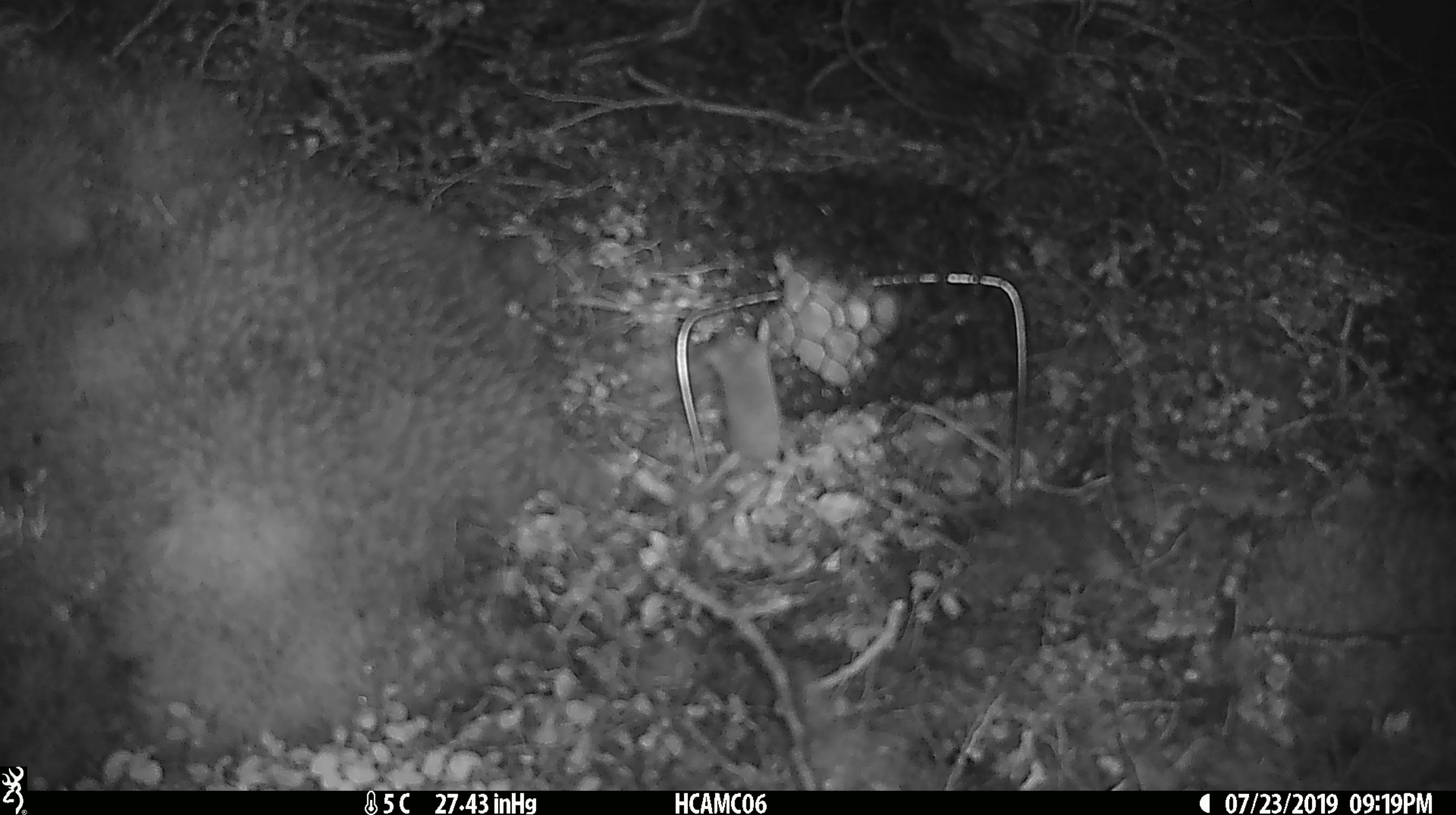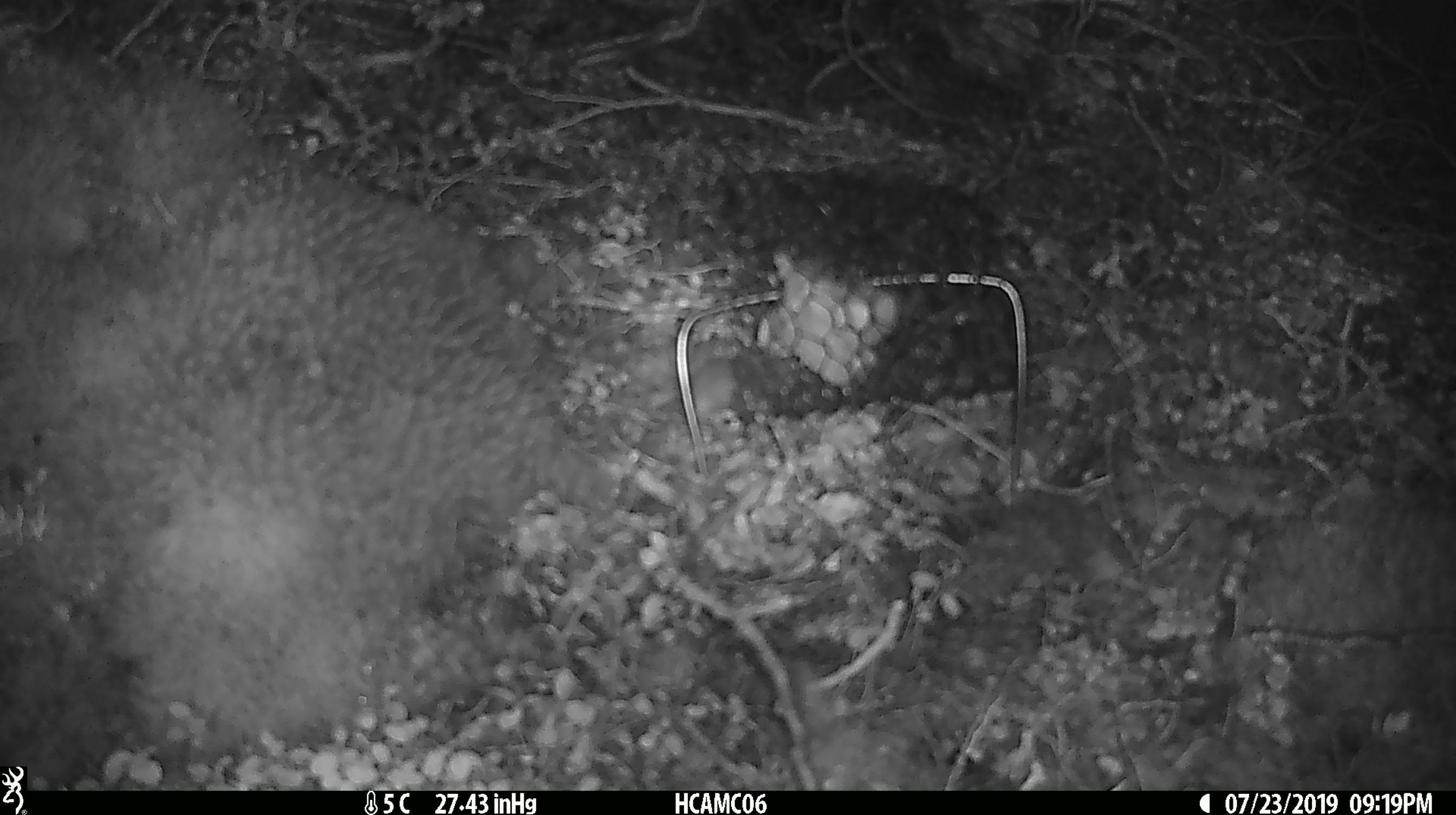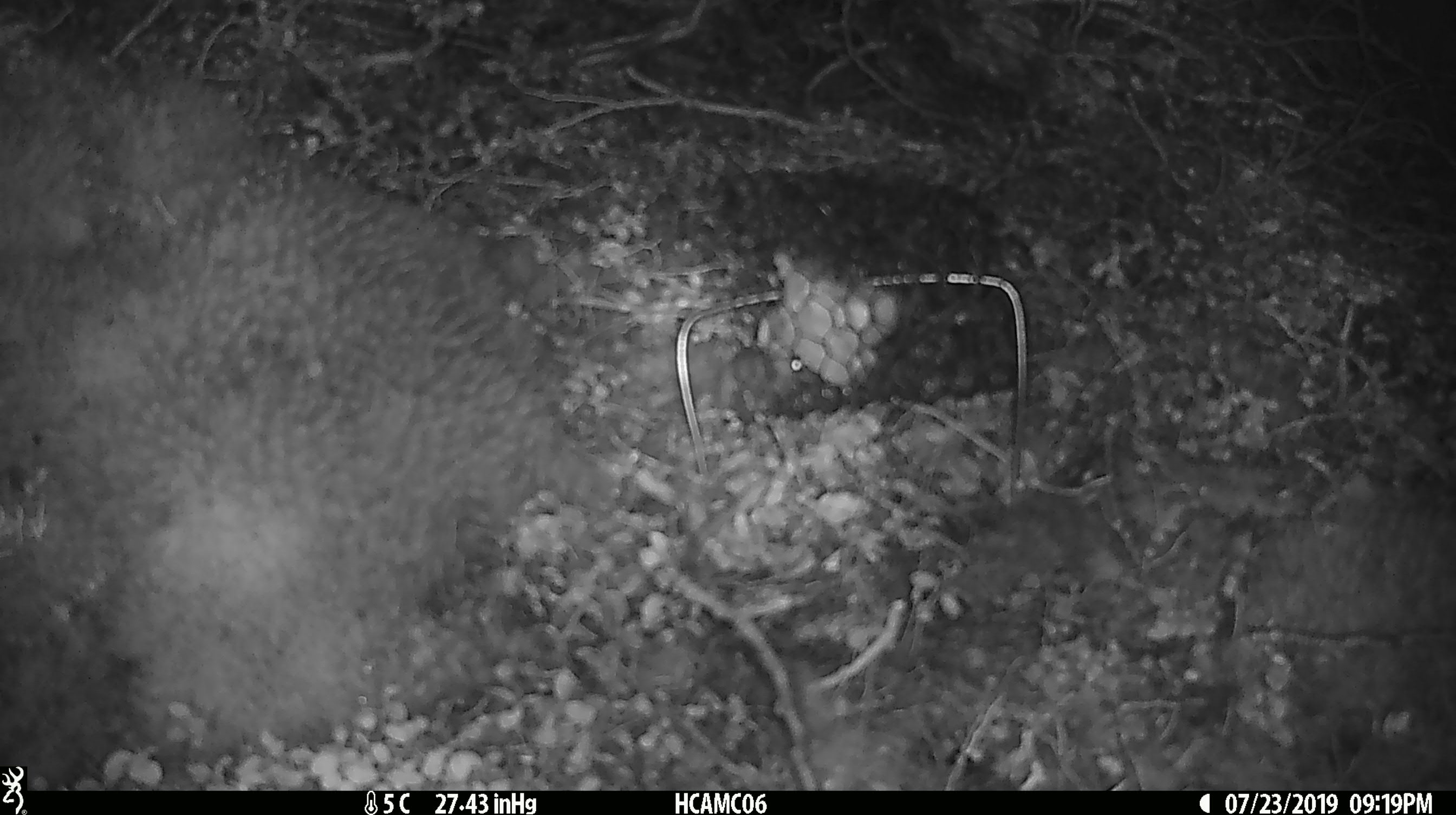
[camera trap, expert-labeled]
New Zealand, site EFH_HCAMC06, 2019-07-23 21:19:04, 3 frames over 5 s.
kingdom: Animalia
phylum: Chordata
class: Mammalia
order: Rodentia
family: Muridae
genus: Mus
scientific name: Mus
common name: mouse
Mouse (Mus).